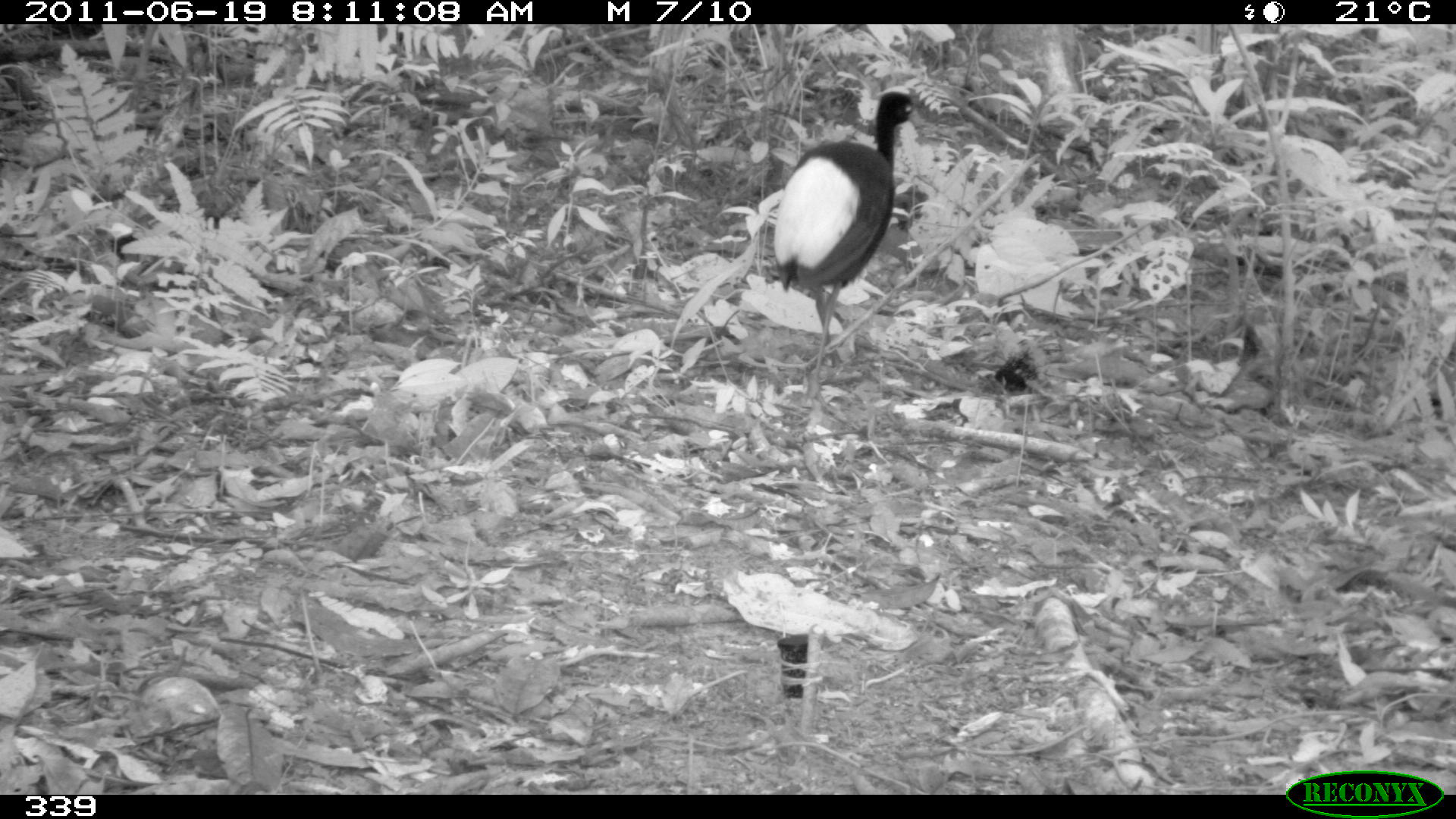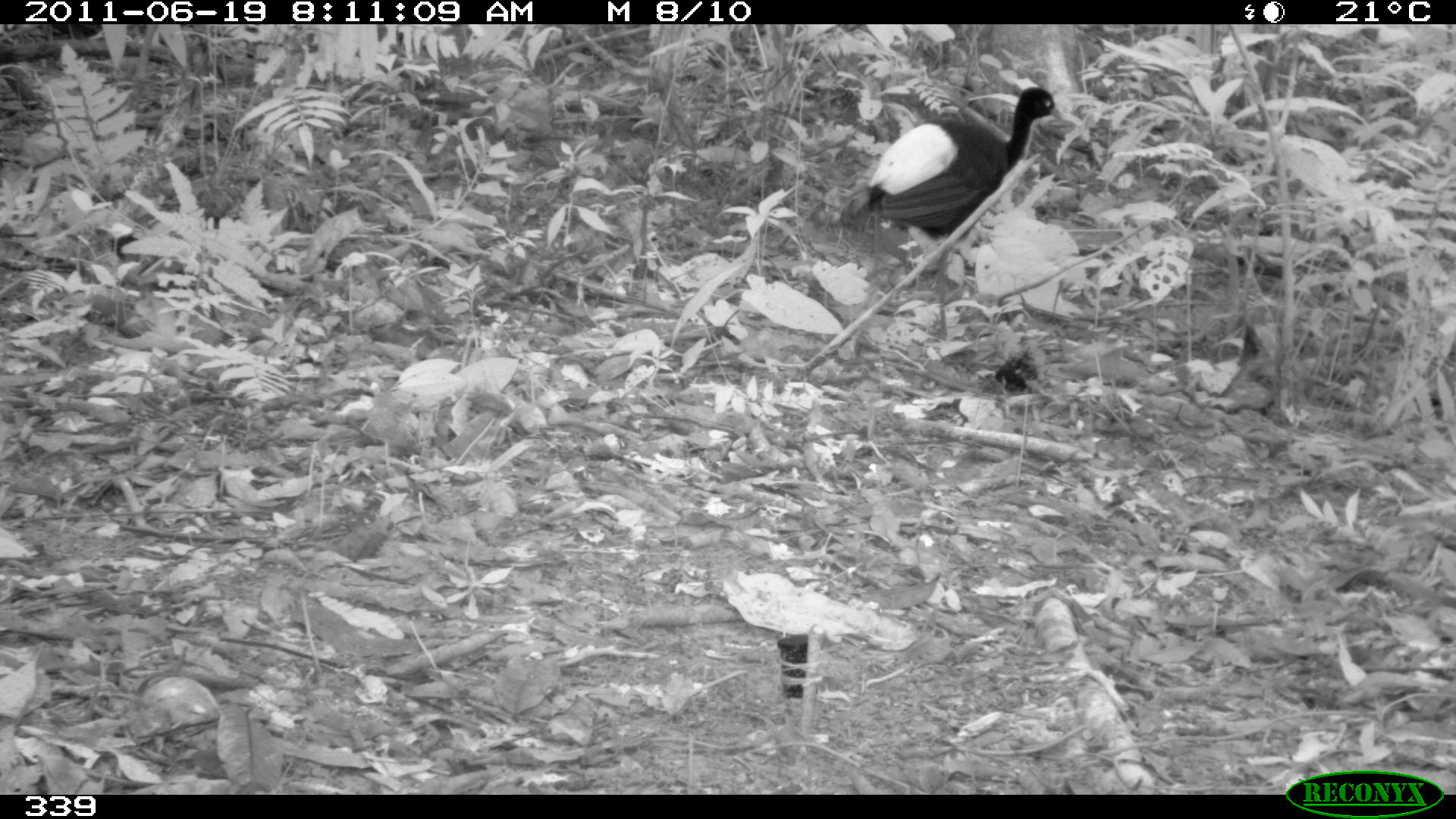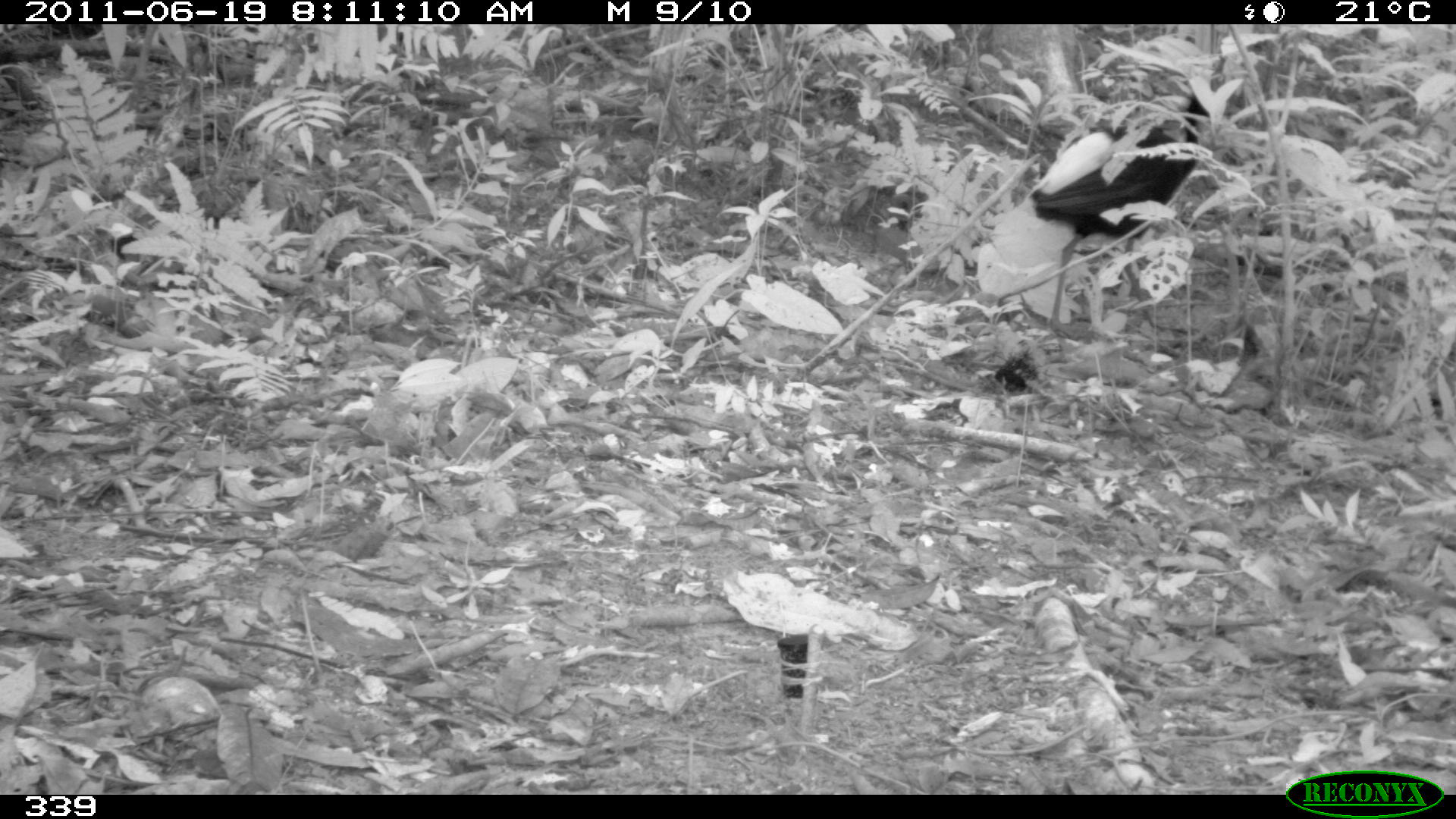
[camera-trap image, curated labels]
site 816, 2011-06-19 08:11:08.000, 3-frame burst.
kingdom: Animalia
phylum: Chordata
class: Aves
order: Gruiformes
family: Psophiidae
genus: Psophia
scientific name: Psophia leucoptera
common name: pale-winged trumpeter